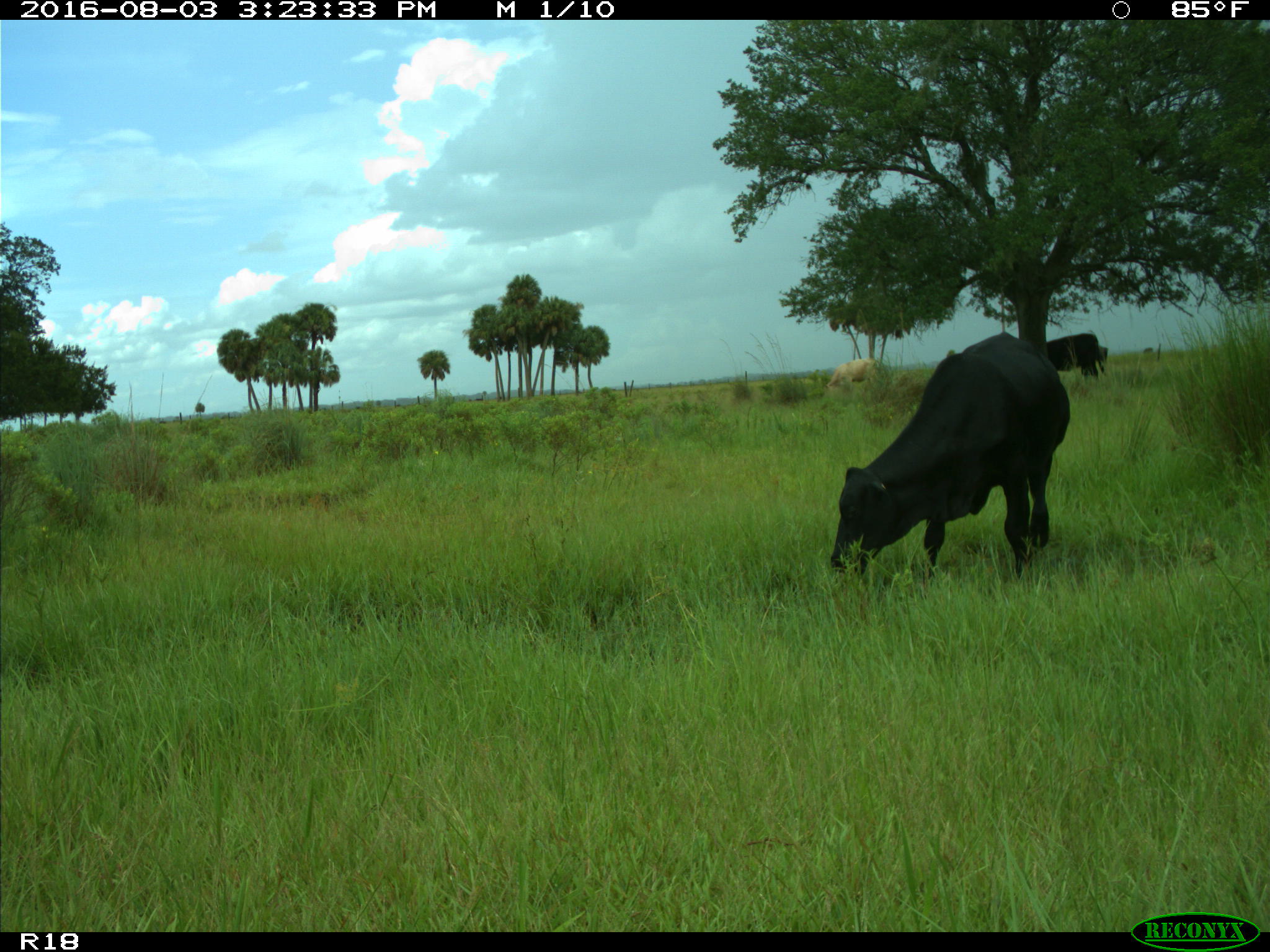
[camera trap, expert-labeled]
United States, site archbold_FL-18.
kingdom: Animalia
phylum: Chordata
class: Mammalia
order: Artiodactyla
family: Bovidae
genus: Bos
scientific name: Bos taurus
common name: domestic cow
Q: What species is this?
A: Bos taurus (domestic cow).